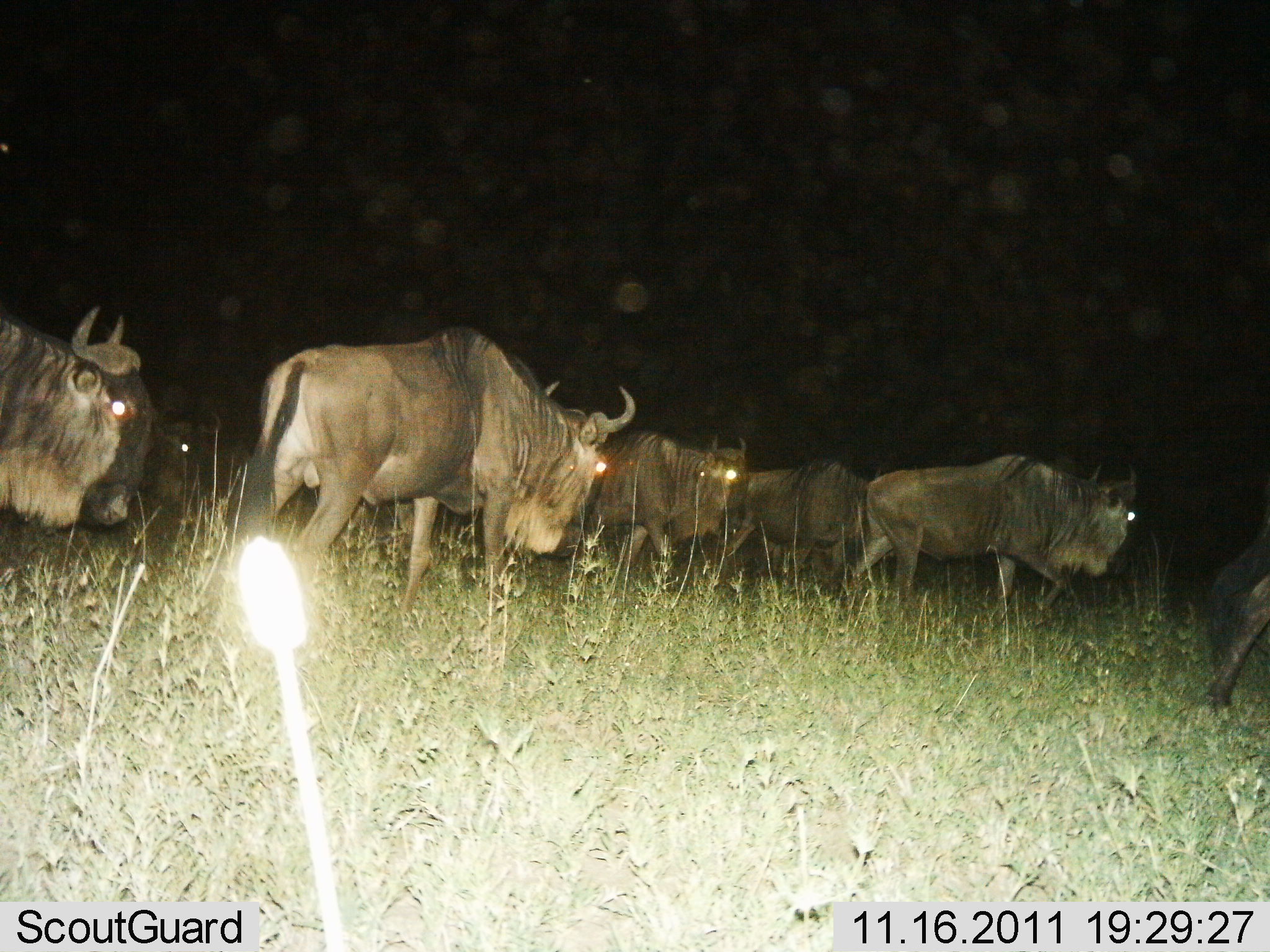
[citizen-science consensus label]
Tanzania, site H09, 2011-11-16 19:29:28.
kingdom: Animalia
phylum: Chordata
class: Mammalia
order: Artiodactyla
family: Bovidae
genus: Connochaetes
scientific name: Connochaetes taurinus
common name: blue wildebeest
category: wildebeest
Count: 7.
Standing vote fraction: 8%.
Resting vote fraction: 0%.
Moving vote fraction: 100%.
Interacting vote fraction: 0%.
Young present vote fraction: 0%.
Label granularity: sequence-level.